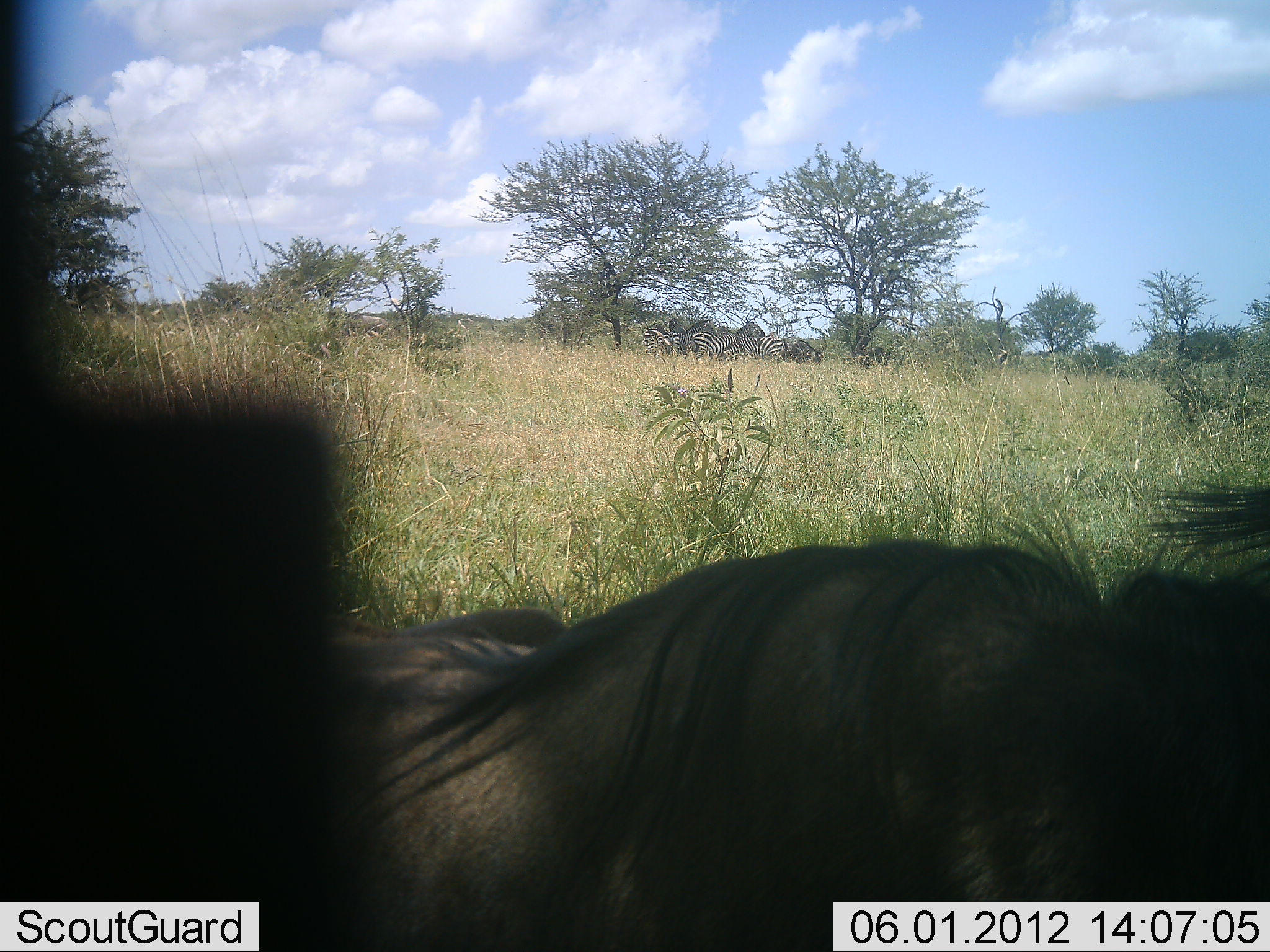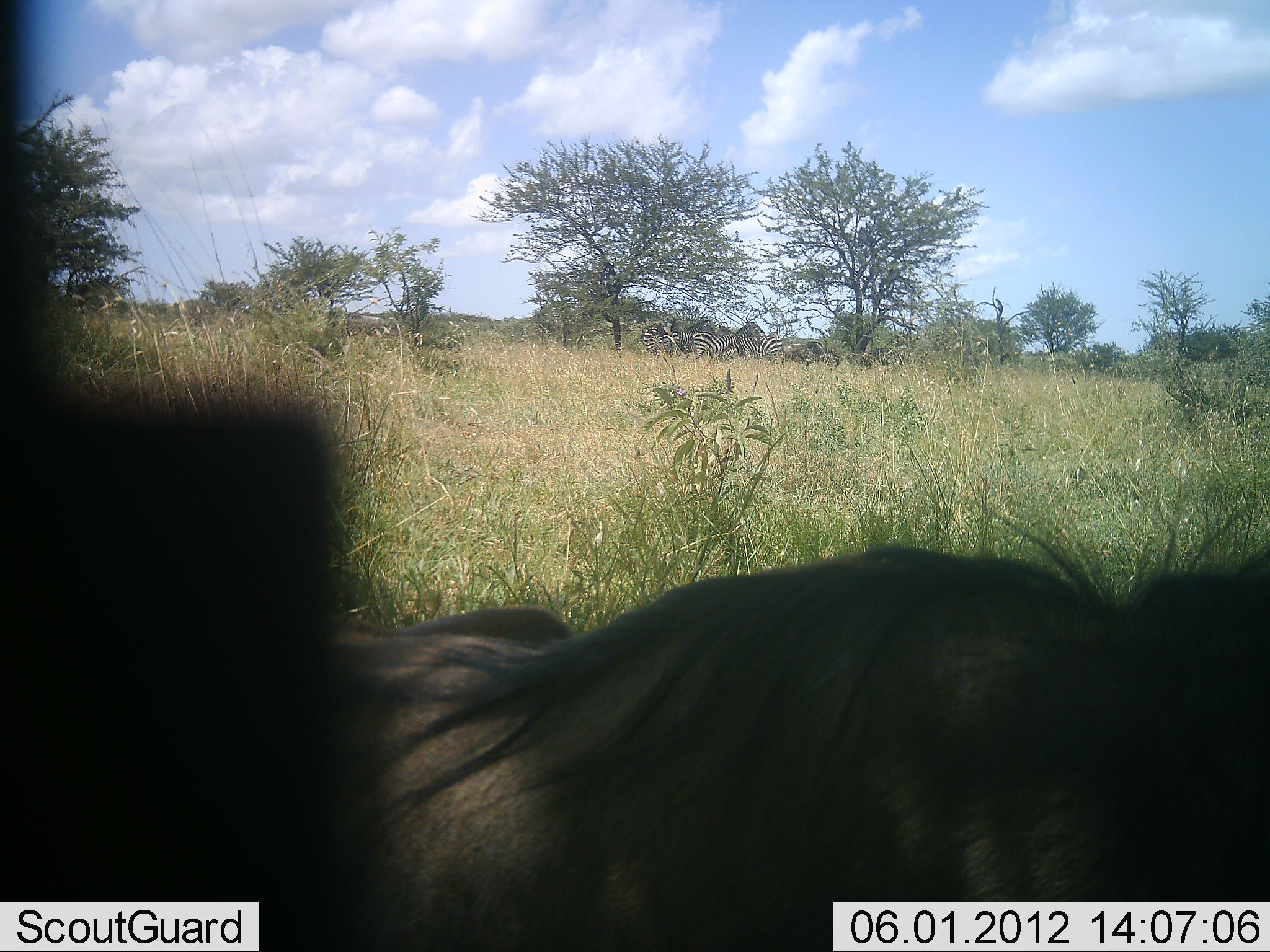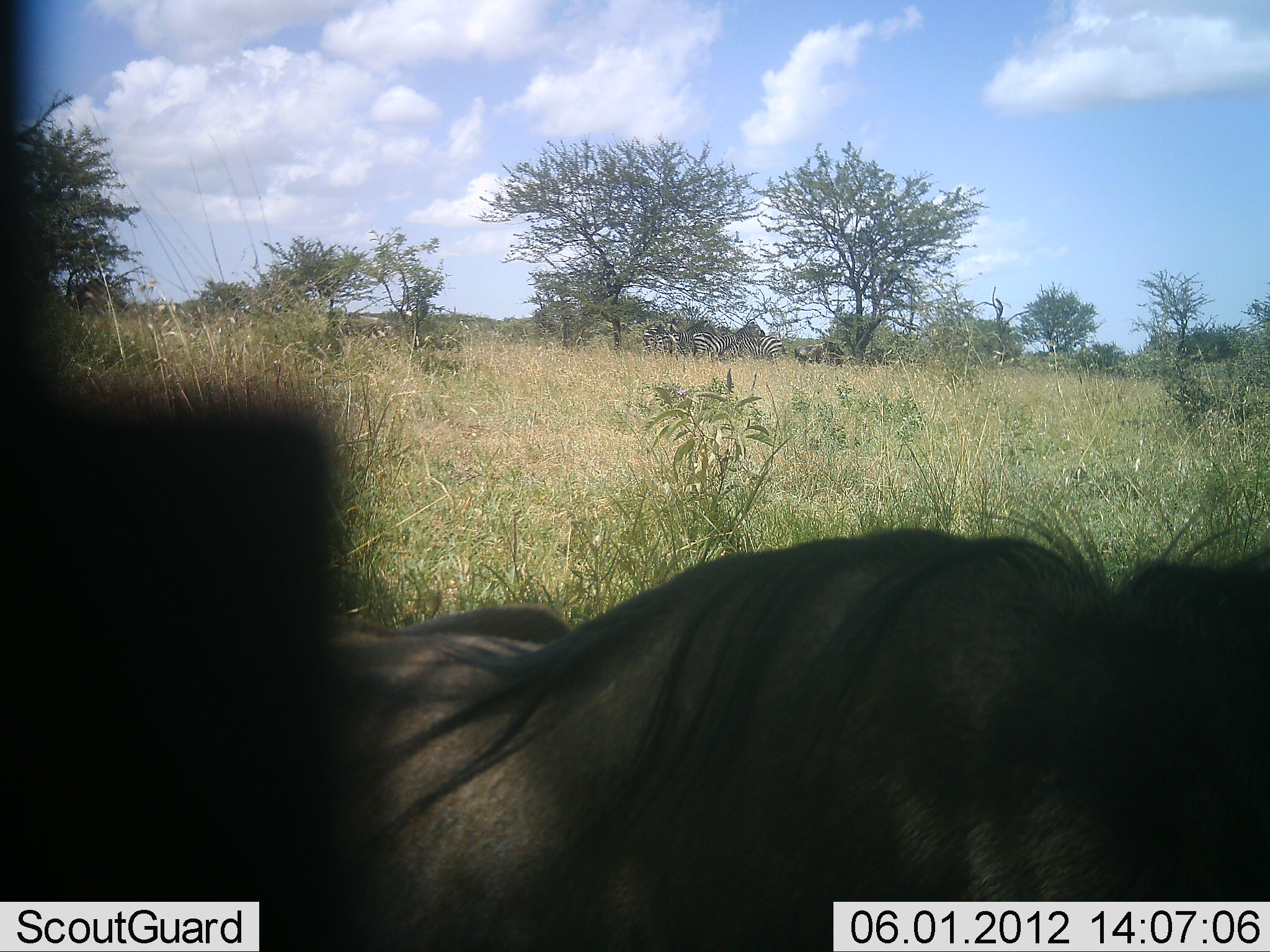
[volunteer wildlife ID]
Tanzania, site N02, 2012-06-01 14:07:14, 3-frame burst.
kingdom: Animalia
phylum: Chordata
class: Mammalia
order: Artiodactyla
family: Bovidae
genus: Connochaetes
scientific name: Connochaetes taurinus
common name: blue wildebeest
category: wildebeest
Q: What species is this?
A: Wildebeest (blue wildebeest) (Connochaetes taurinus).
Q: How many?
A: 1.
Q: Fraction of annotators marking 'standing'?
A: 24%.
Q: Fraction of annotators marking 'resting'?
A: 71%.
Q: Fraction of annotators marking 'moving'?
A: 29%.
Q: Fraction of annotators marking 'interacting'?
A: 0%.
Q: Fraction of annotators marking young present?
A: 0%.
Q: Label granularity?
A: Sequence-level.